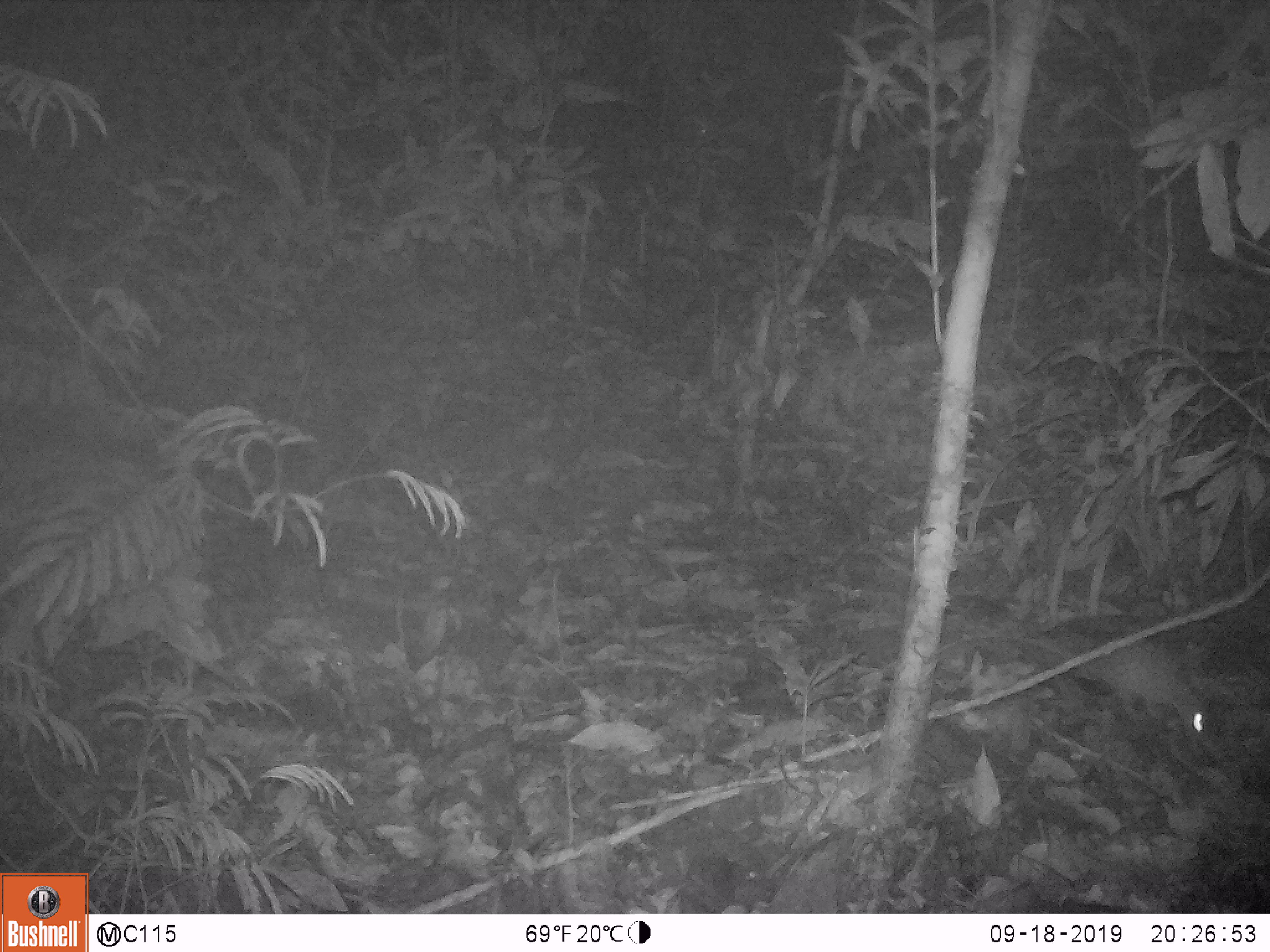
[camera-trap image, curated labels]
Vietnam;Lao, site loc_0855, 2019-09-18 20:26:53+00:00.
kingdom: Animalia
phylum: Chordata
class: Mammalia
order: Rodentia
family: Muridae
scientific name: Muridae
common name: old-world mice and rats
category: unidentified murid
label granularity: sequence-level